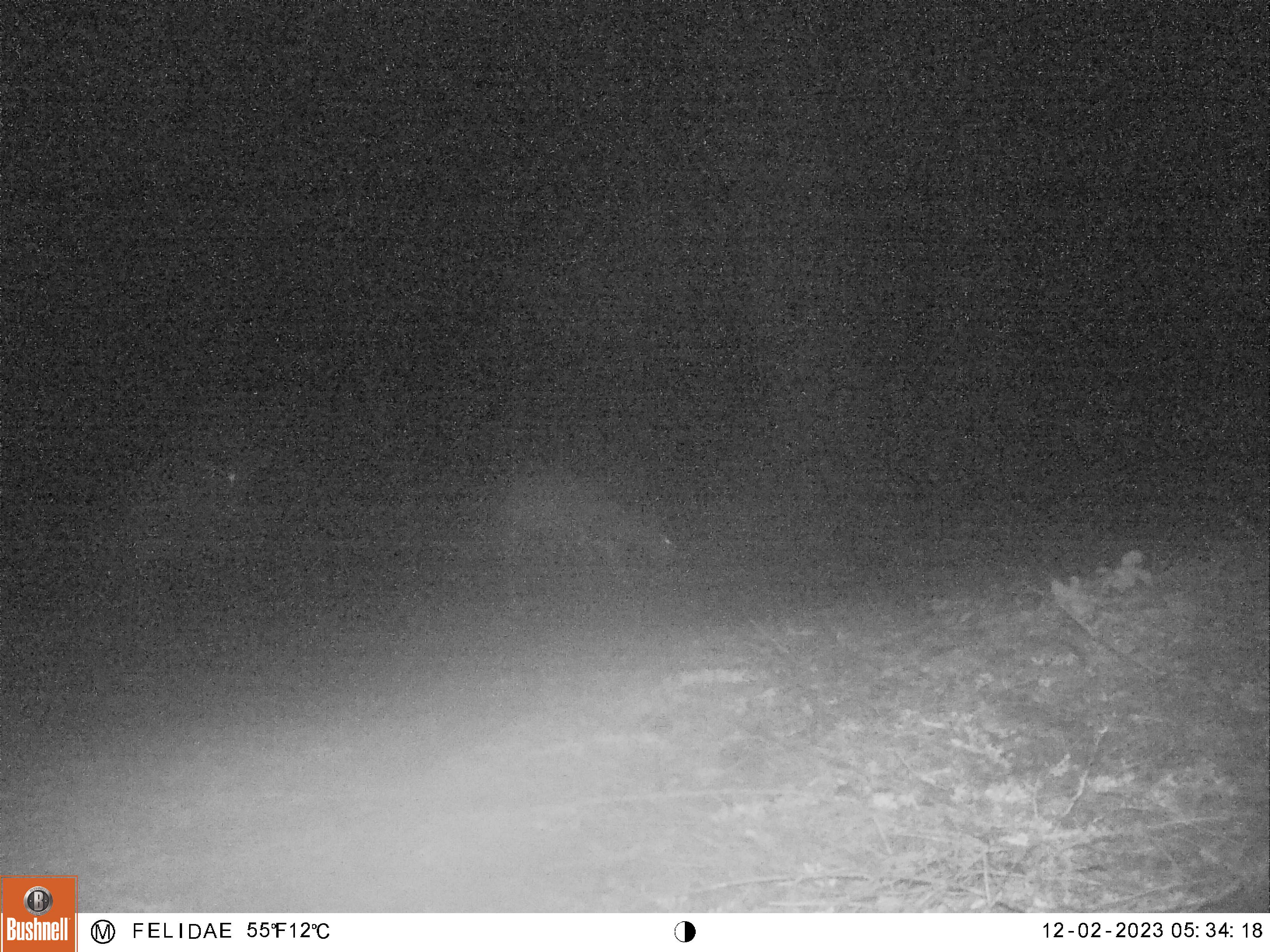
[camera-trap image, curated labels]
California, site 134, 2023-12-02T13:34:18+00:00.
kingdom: Animalia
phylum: Chordata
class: Mammalia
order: Artiodactyla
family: Cervidae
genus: Odocoileus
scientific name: Odocoileus hemionus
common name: mule deer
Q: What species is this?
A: Mule deer (Odocoileus hemionus).